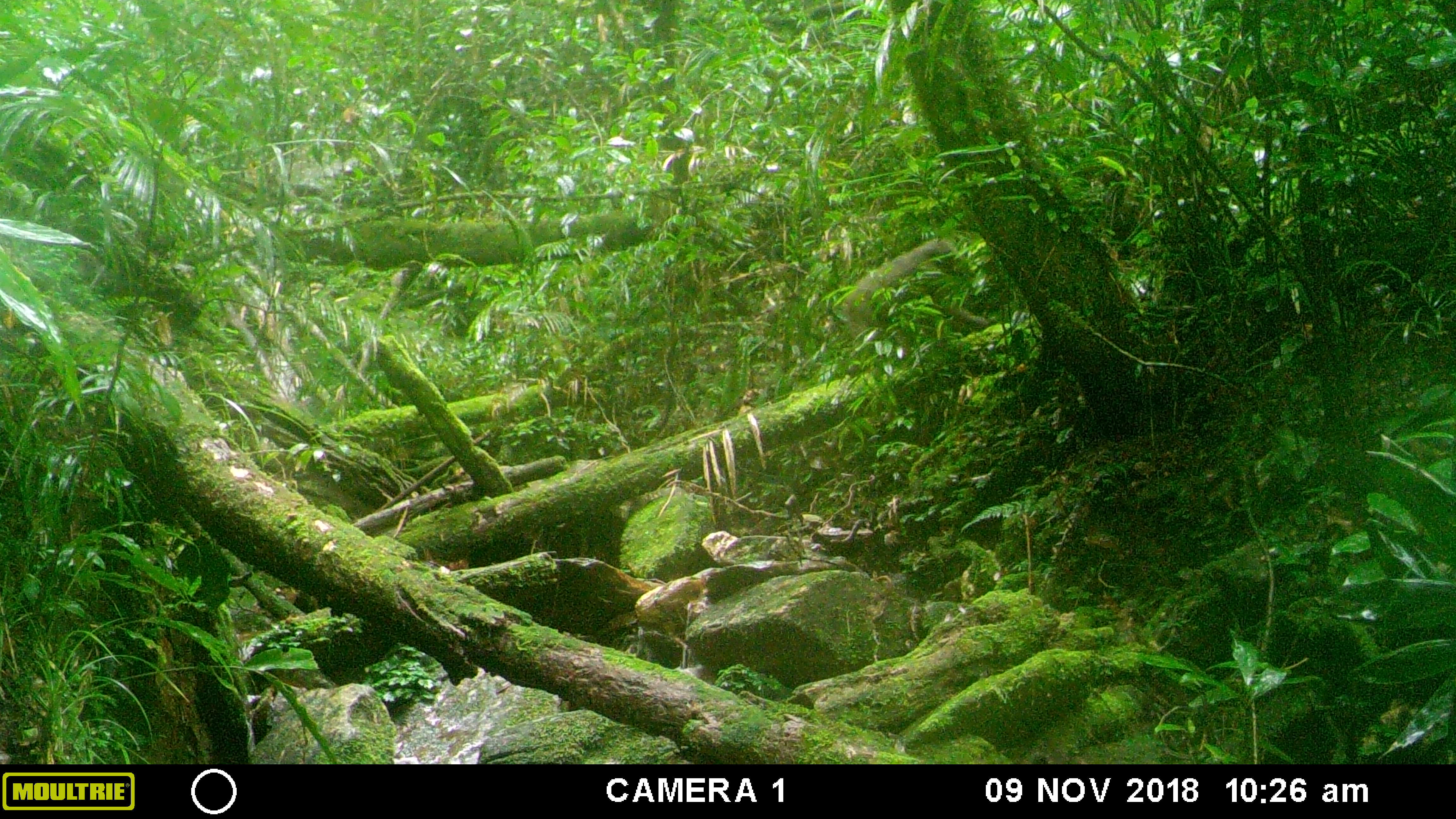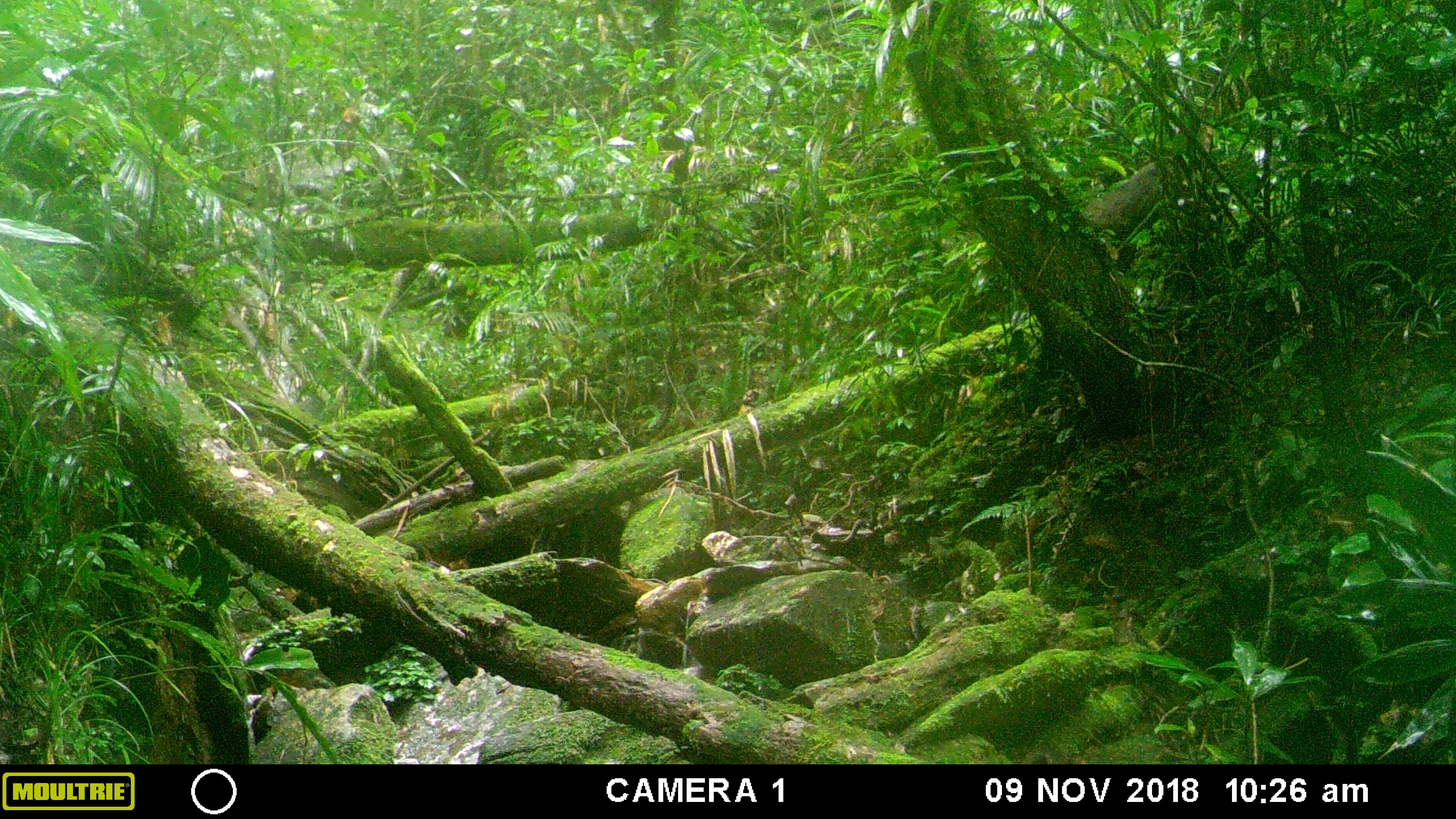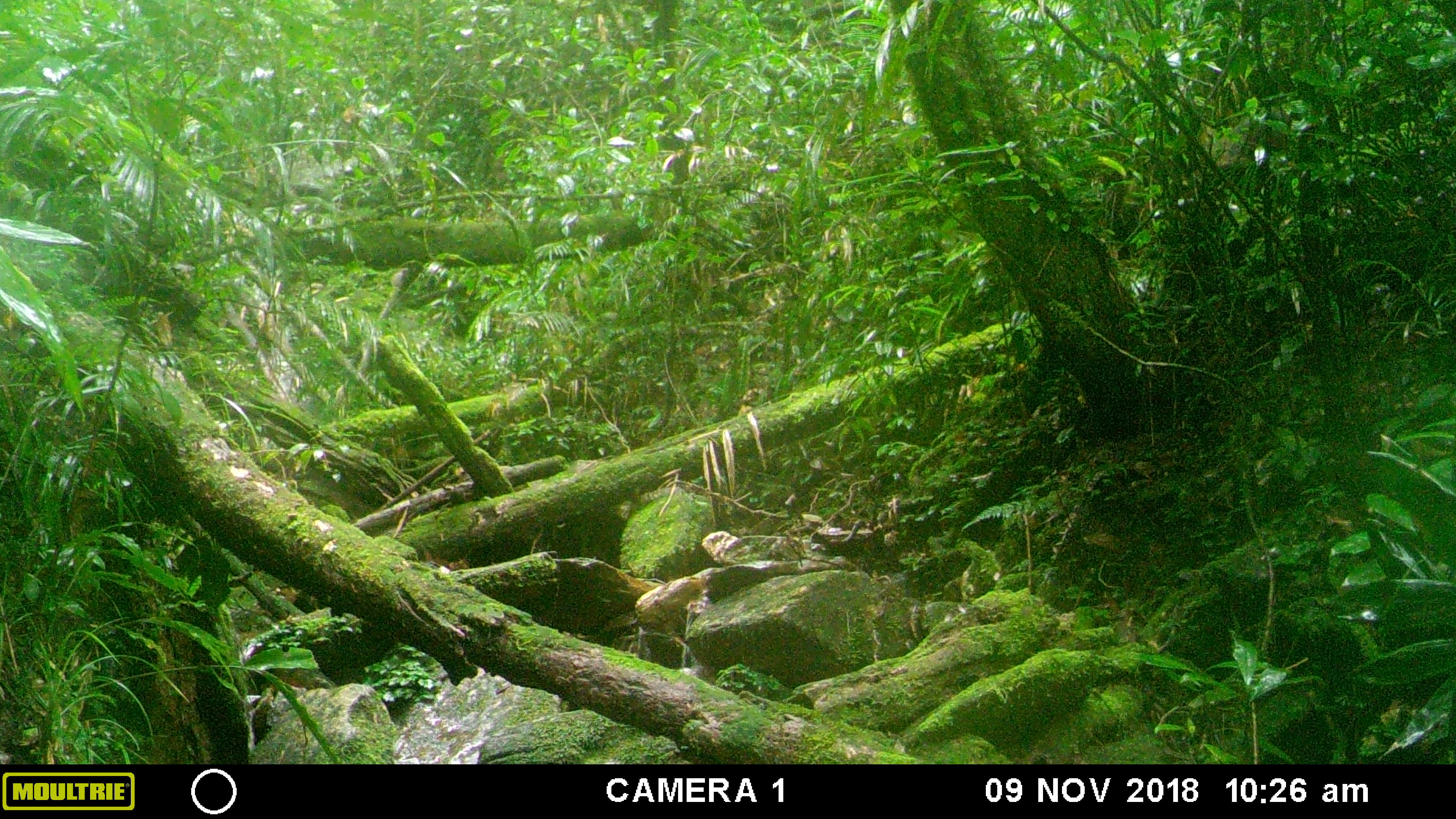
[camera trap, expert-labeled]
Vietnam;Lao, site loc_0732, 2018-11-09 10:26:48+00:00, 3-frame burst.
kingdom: Animalia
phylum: Chordata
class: Mammalia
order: Primates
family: Cercopithecidae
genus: Macaca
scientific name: Macaca arctoides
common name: stump-tailed macaque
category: stump tailed macaque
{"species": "stump tailed macaque (stump-tailed macaque) (Macaca arctoides)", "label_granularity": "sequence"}